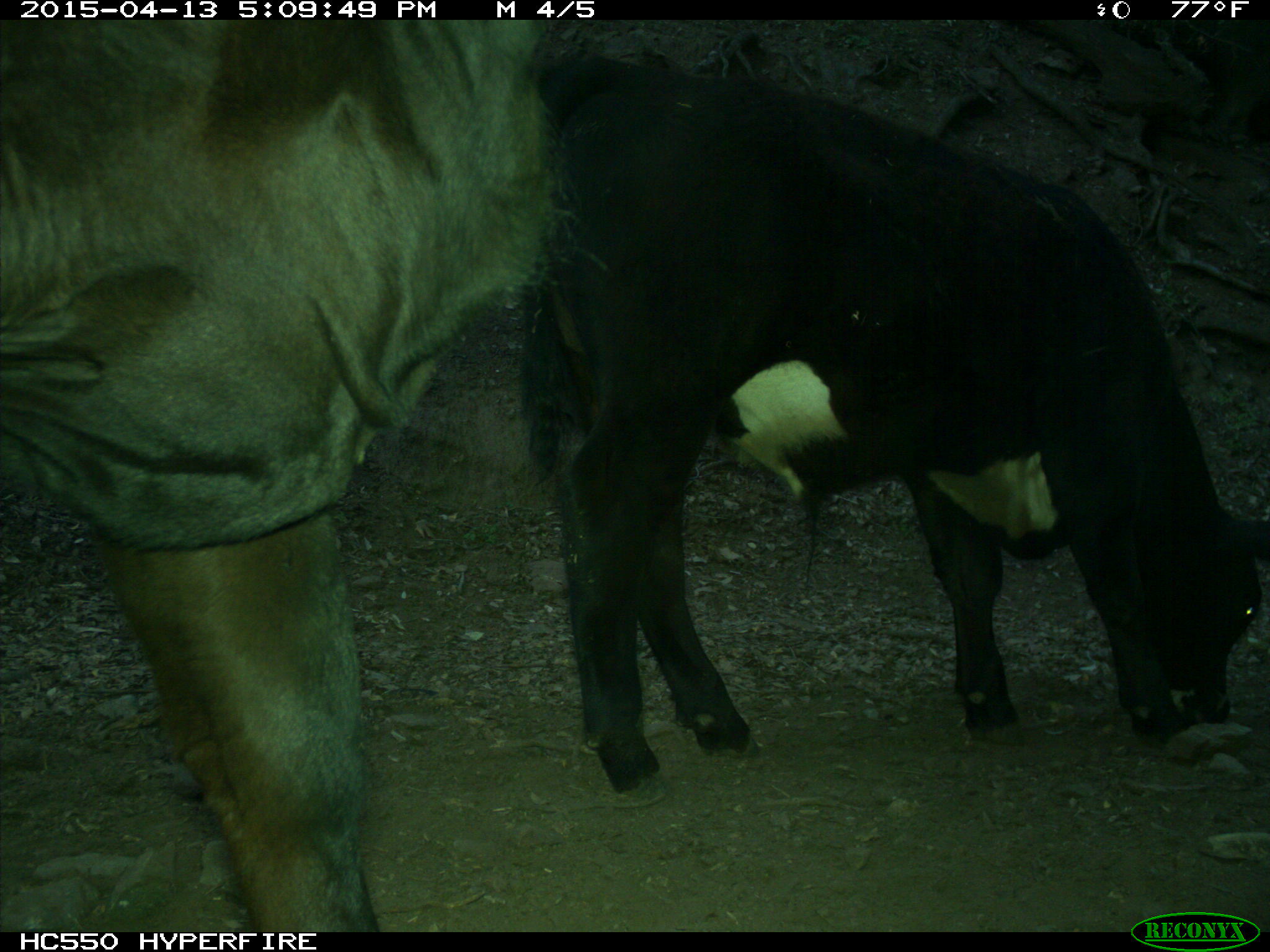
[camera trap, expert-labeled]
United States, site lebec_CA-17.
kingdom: Animalia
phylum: Chordata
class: Mammalia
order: Artiodactyla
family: Bovidae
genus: Bos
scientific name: Bos taurus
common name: domestic cow